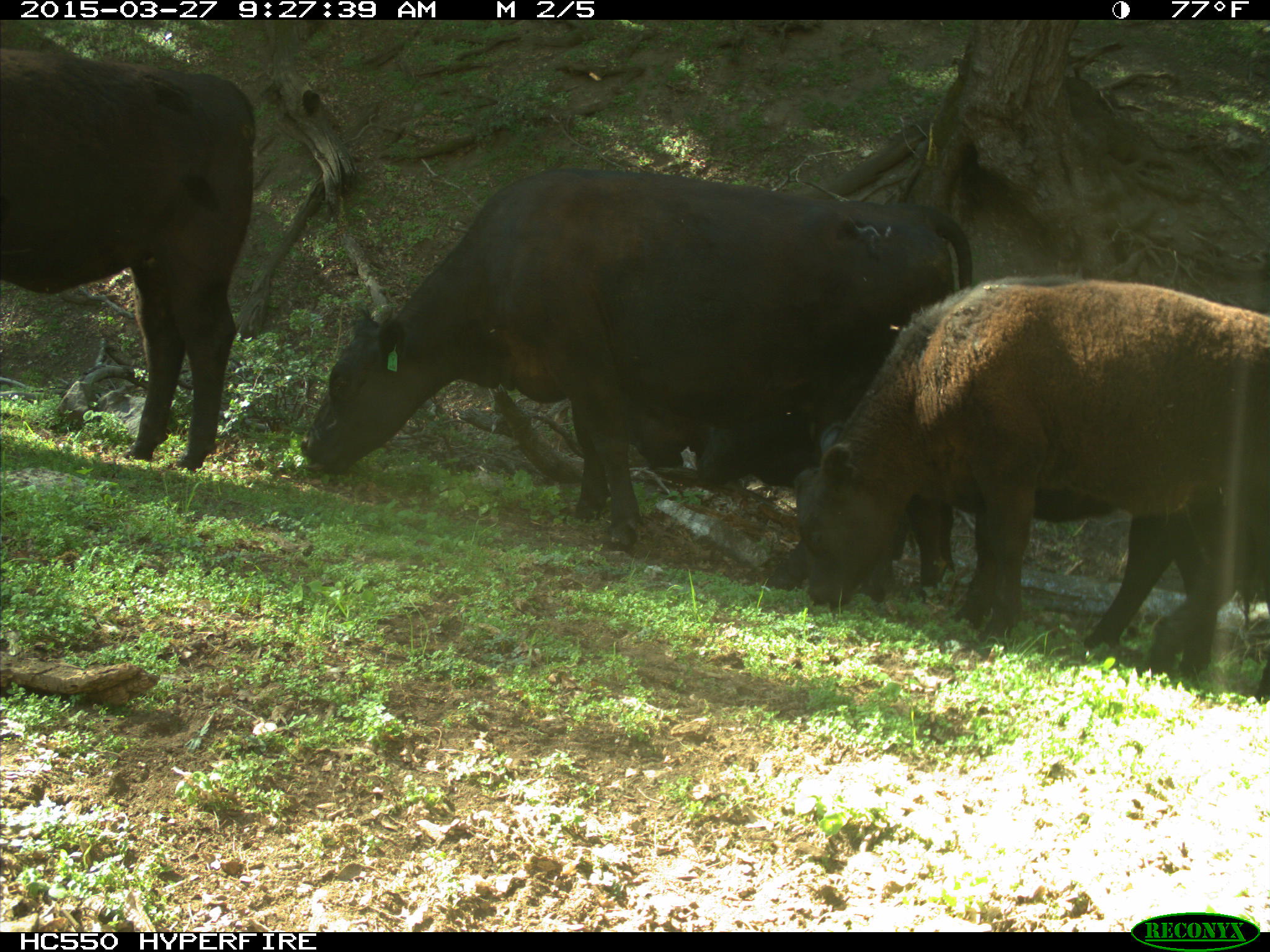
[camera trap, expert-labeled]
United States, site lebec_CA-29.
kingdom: Animalia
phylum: Chordata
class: Mammalia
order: Artiodactyla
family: Bovidae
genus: Bos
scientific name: Bos taurus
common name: domestic cow